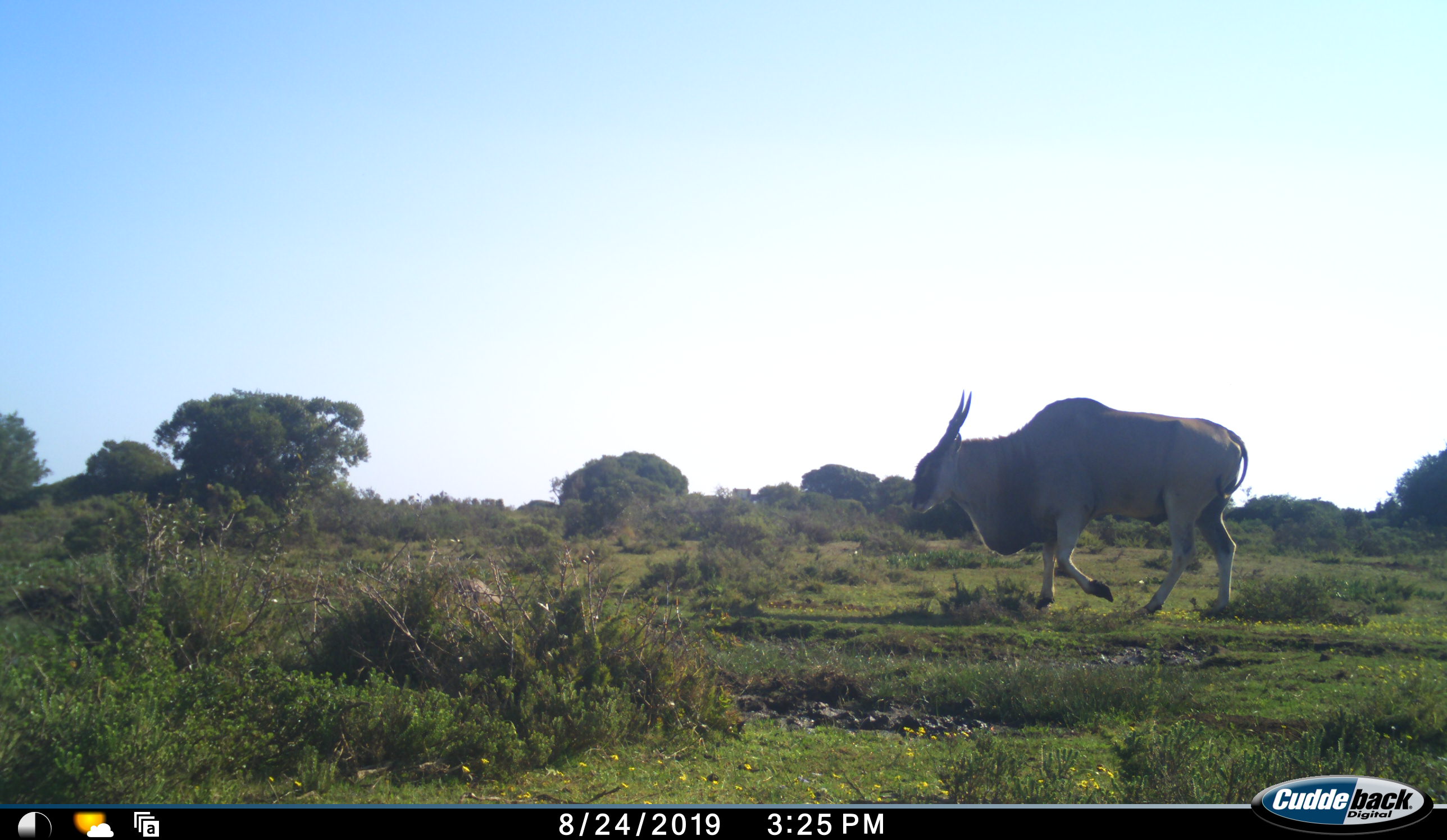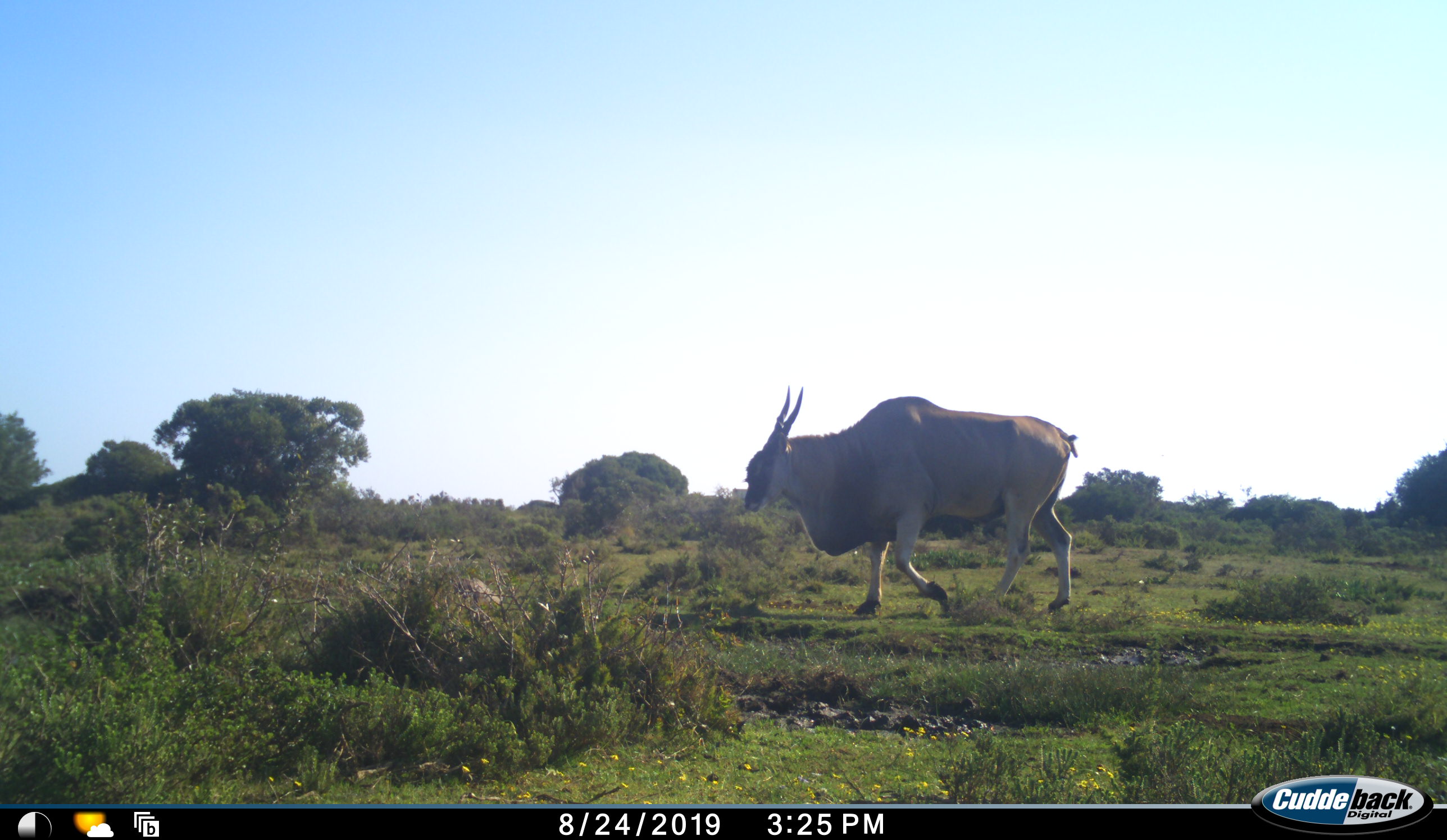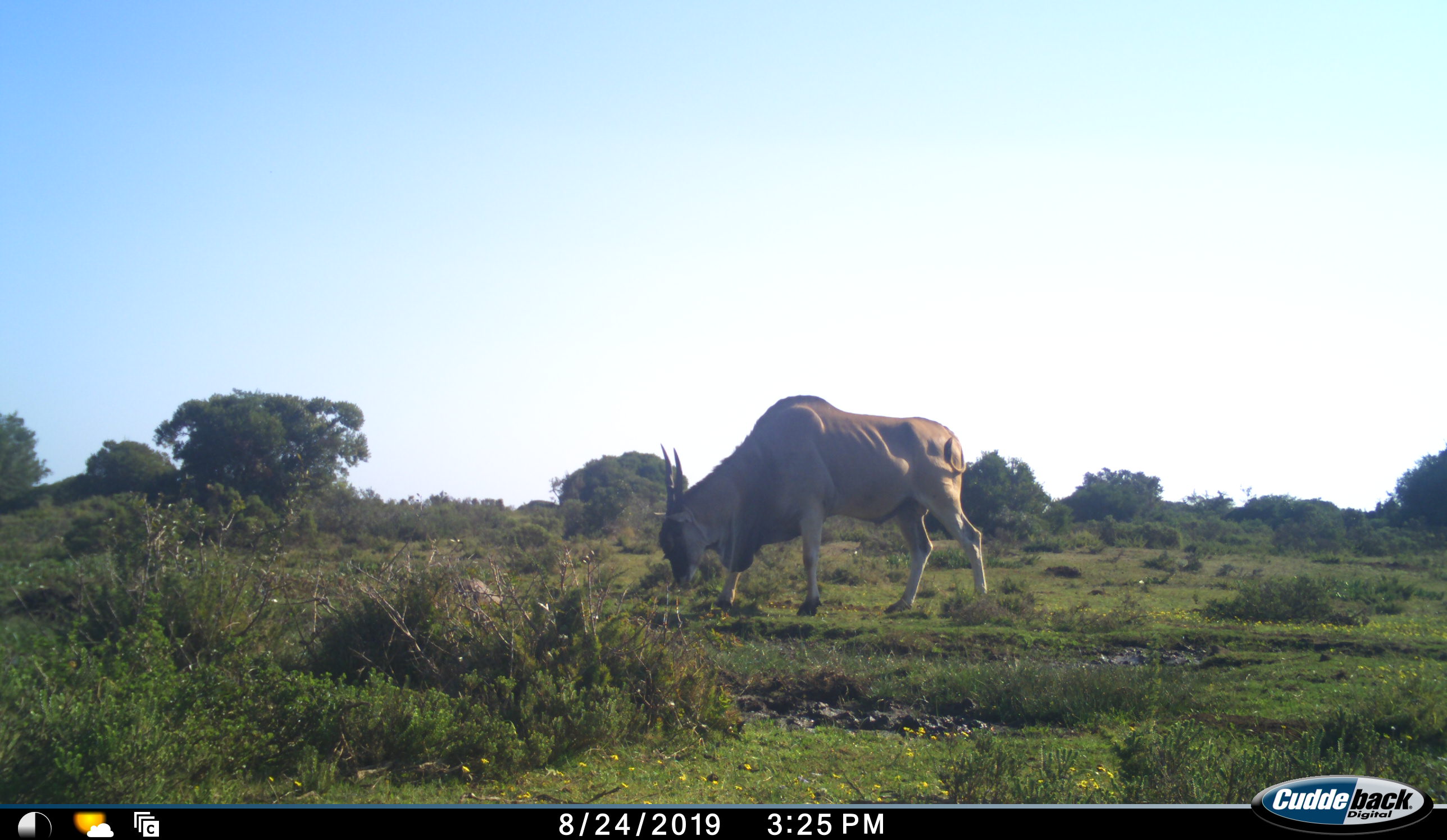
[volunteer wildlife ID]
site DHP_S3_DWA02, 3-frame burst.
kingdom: Animalia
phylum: Chordata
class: Mammalia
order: Artiodactyla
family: Bovidae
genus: Tragelaphus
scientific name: Tragelaphus oryx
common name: eland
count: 1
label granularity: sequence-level